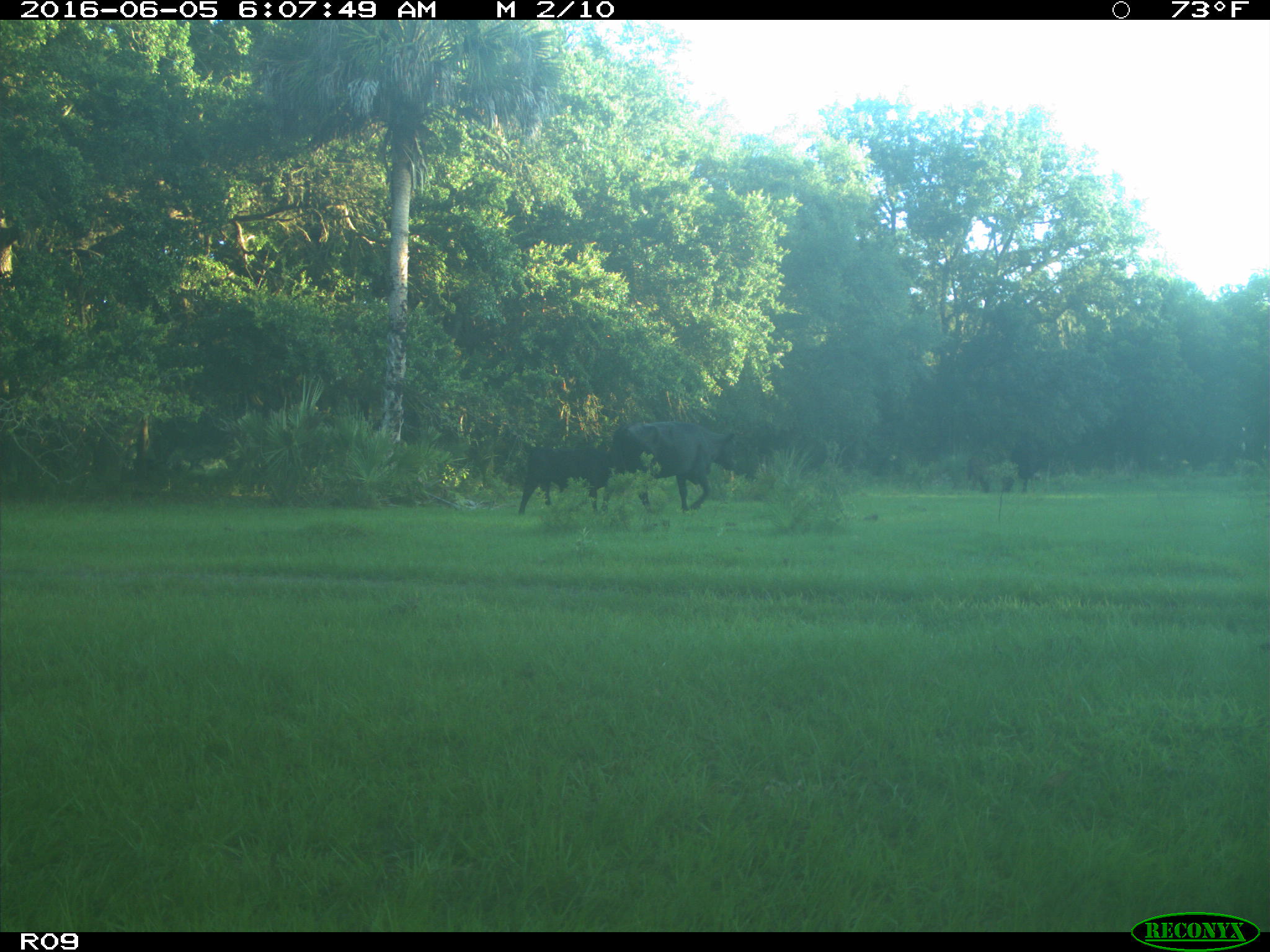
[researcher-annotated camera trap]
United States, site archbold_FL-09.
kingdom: Animalia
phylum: Chordata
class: Mammalia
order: Artiodactyla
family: Bovidae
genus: Bos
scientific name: Bos taurus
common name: domestic cow